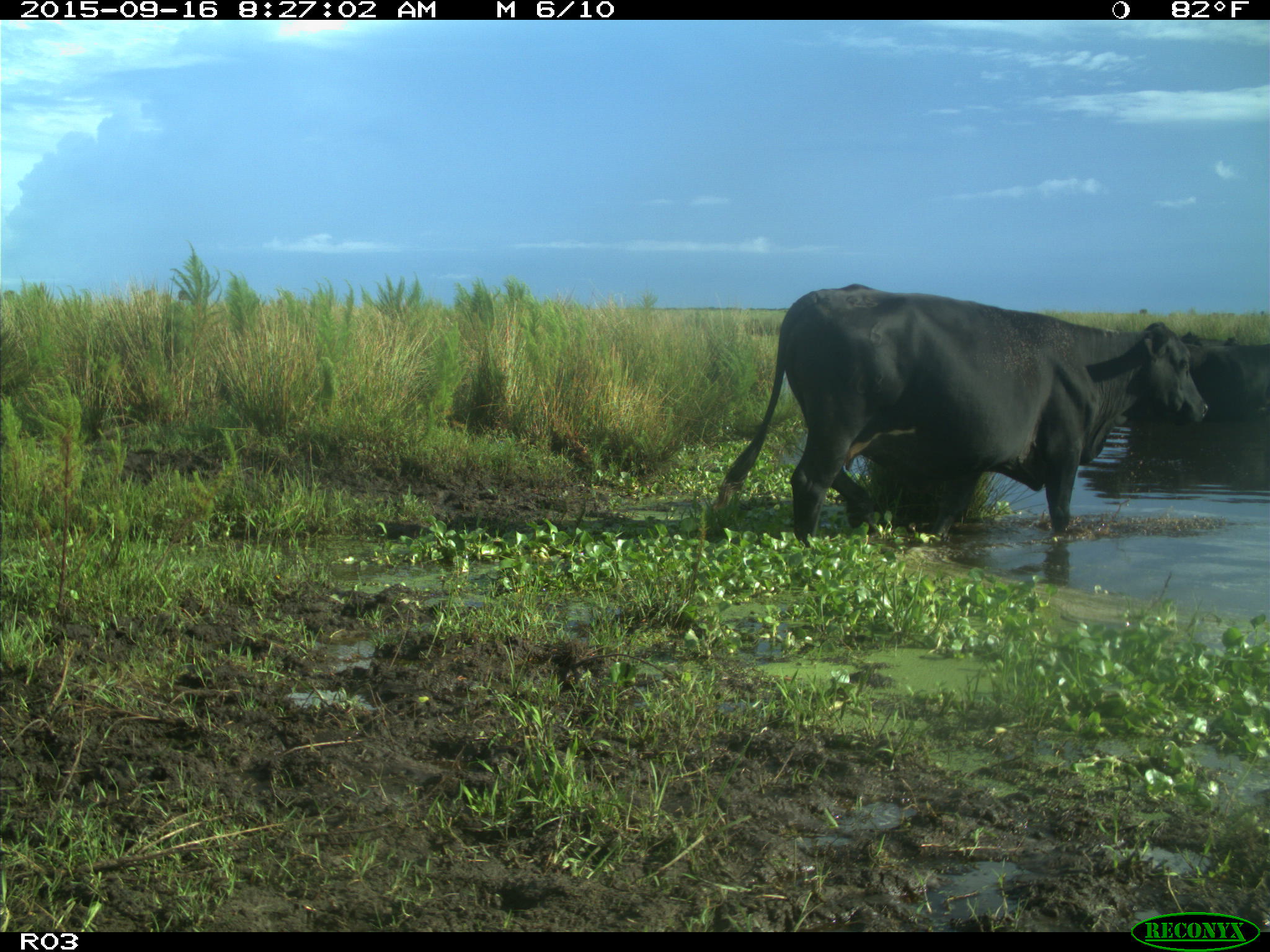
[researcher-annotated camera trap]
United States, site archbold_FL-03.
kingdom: Animalia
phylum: Chordata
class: Mammalia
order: Artiodactyla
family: Bovidae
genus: Bos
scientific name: Bos taurus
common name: domestic cow